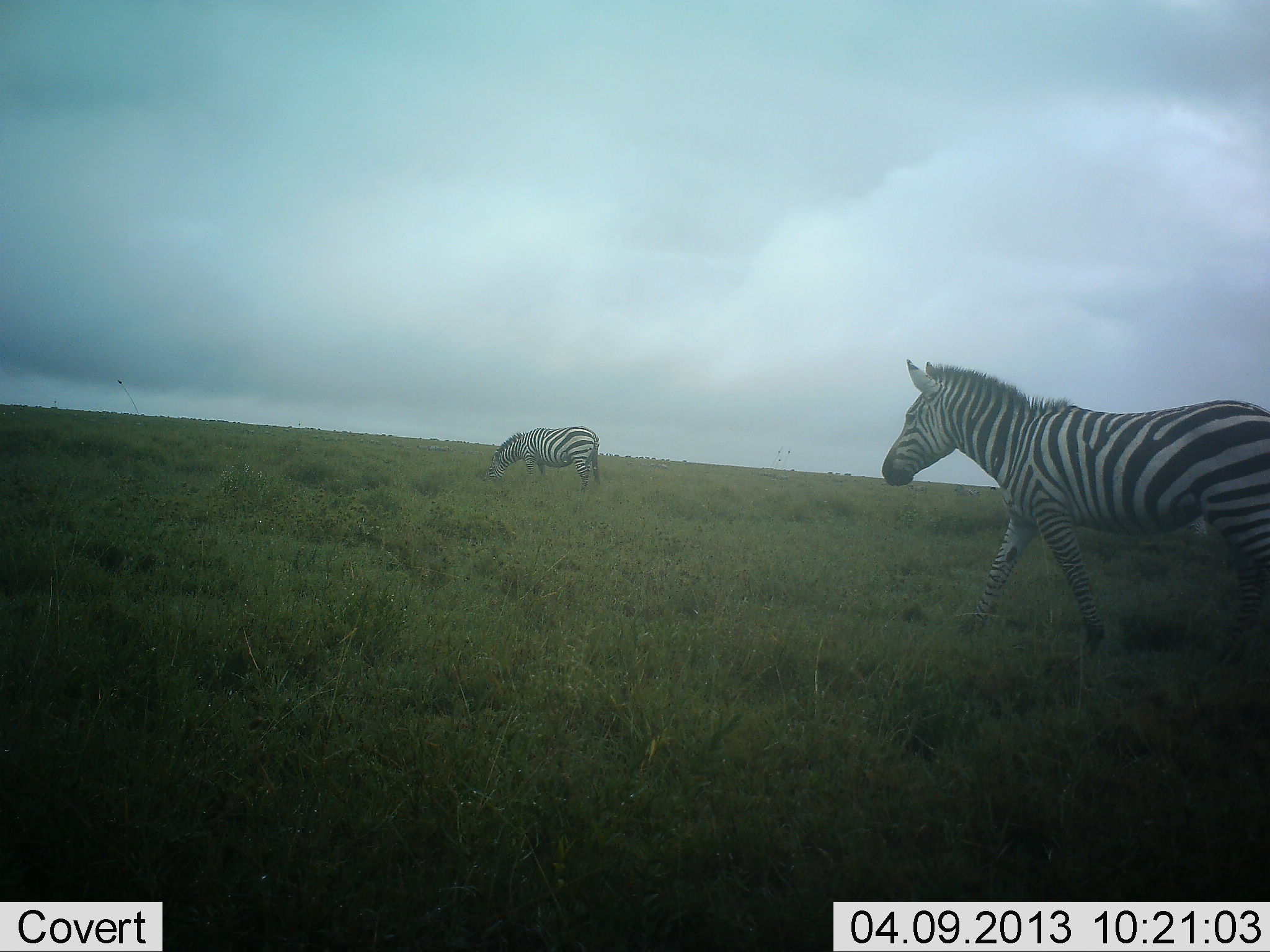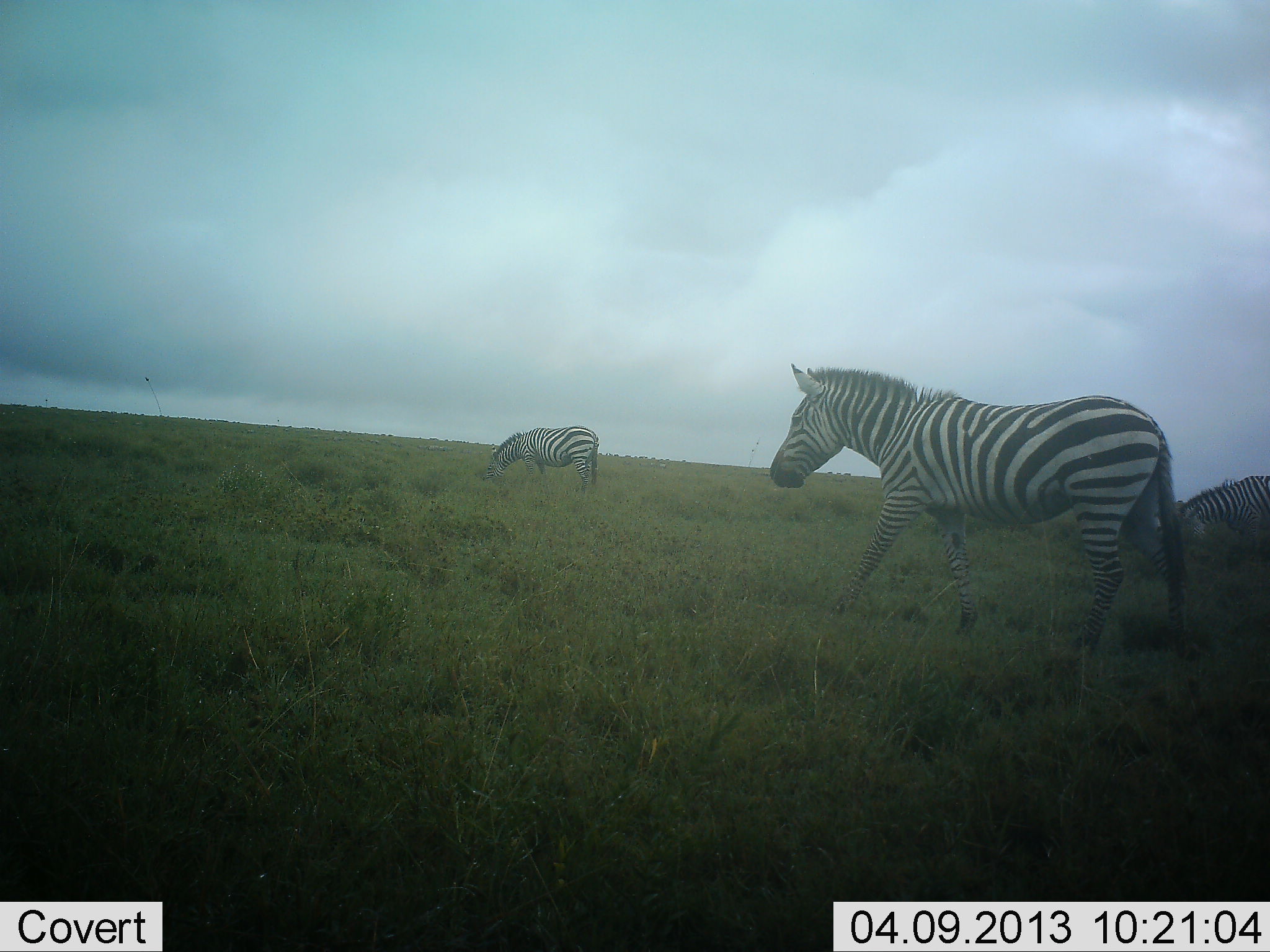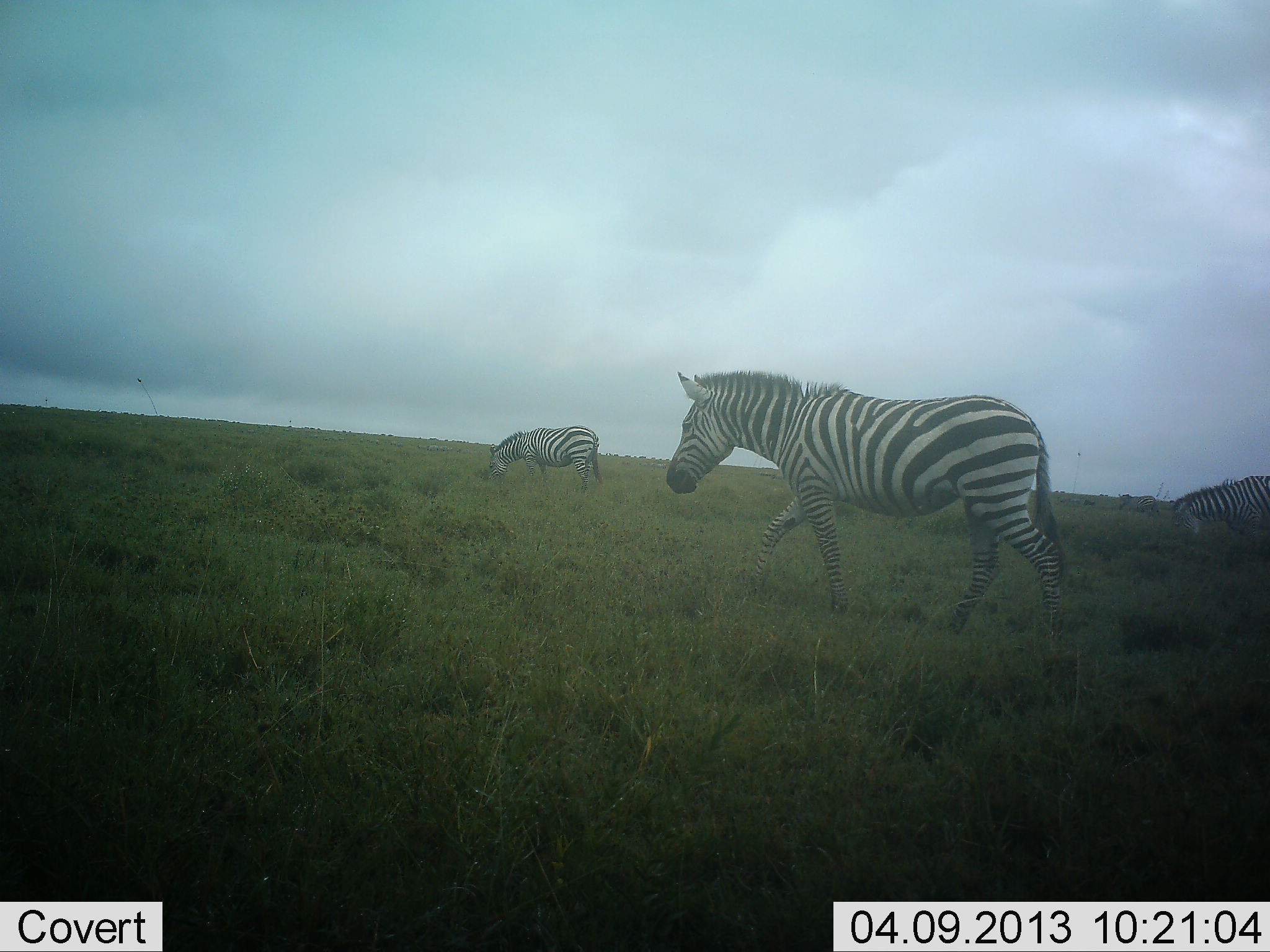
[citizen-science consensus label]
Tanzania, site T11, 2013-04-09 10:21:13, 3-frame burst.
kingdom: Animalia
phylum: Chordata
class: Mammalia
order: Perissodactyla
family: Equidae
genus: Equus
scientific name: Equus quagga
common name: plains zebra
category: zebra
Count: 3.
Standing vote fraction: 20%.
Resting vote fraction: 0%.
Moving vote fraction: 89%.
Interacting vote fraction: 0%.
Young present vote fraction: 0%.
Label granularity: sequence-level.